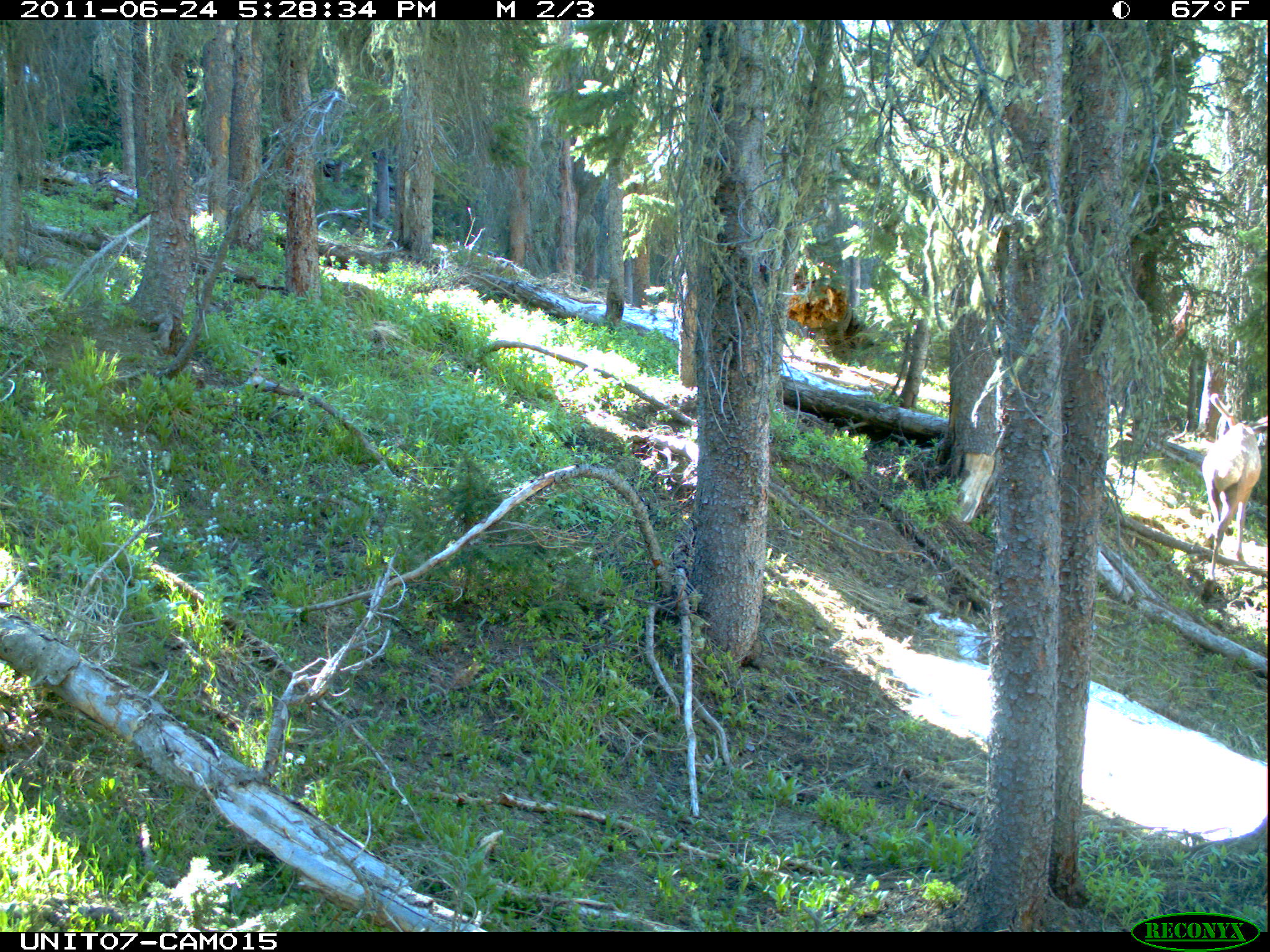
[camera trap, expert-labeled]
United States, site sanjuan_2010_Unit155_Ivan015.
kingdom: Animalia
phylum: Chordata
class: Mammalia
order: Artiodactyla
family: Cervidae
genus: Cervus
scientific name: Cervus elaphus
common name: red deer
Cervus elaphus (red deer).